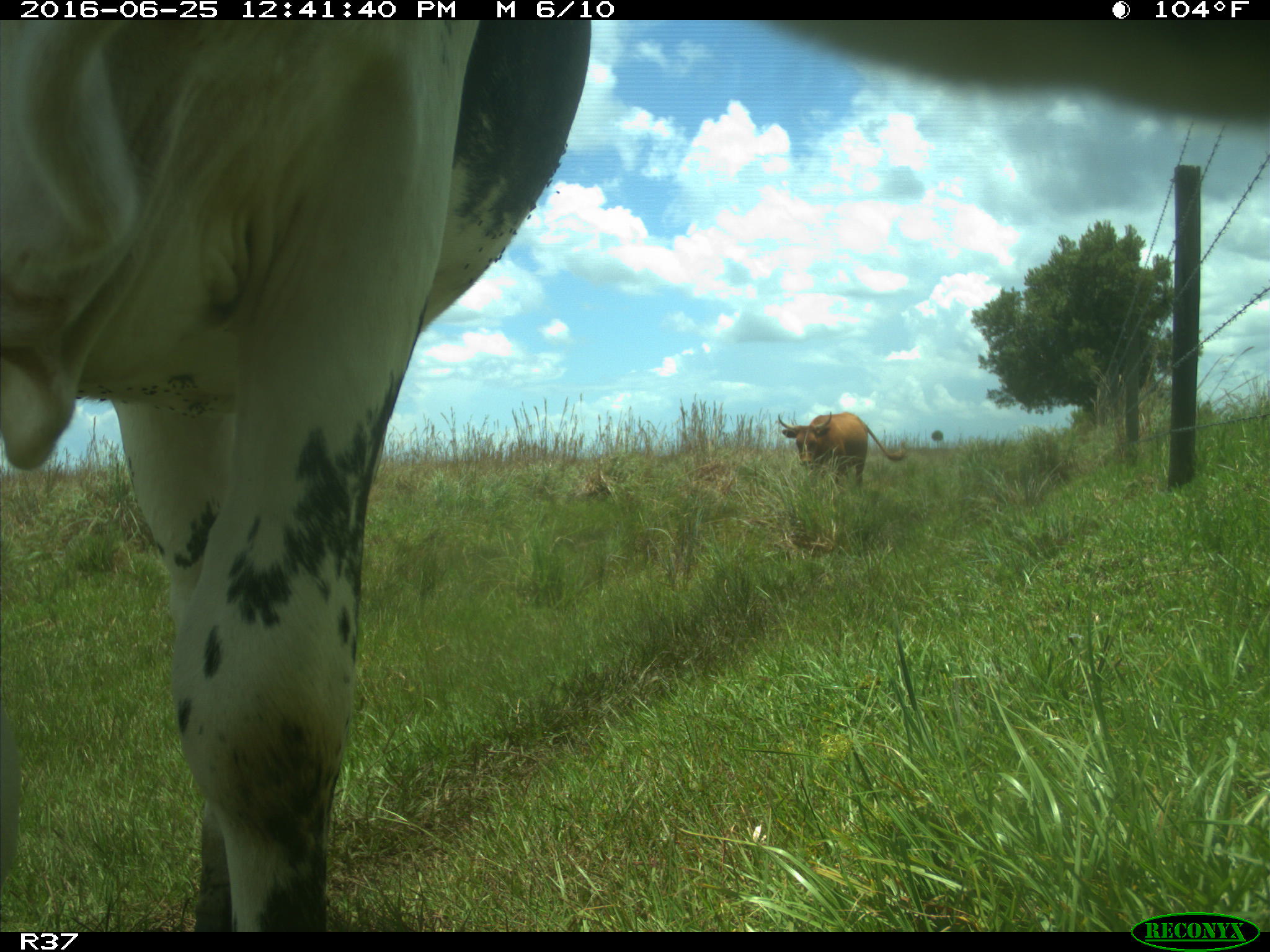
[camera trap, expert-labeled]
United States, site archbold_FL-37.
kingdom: Animalia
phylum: Chordata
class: Mammalia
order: Artiodactyla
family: Bovidae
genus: Bos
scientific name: Bos taurus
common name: domestic cow